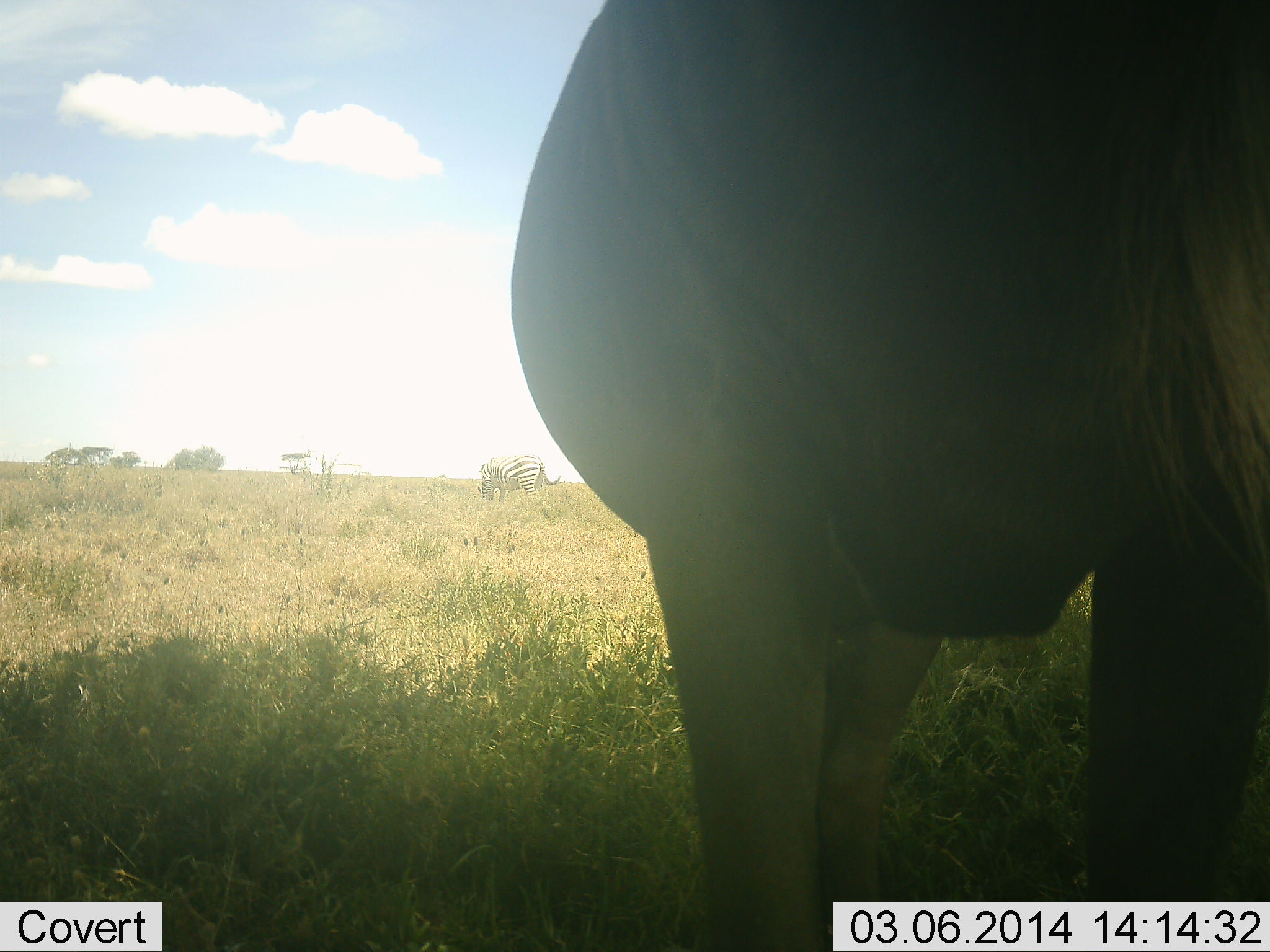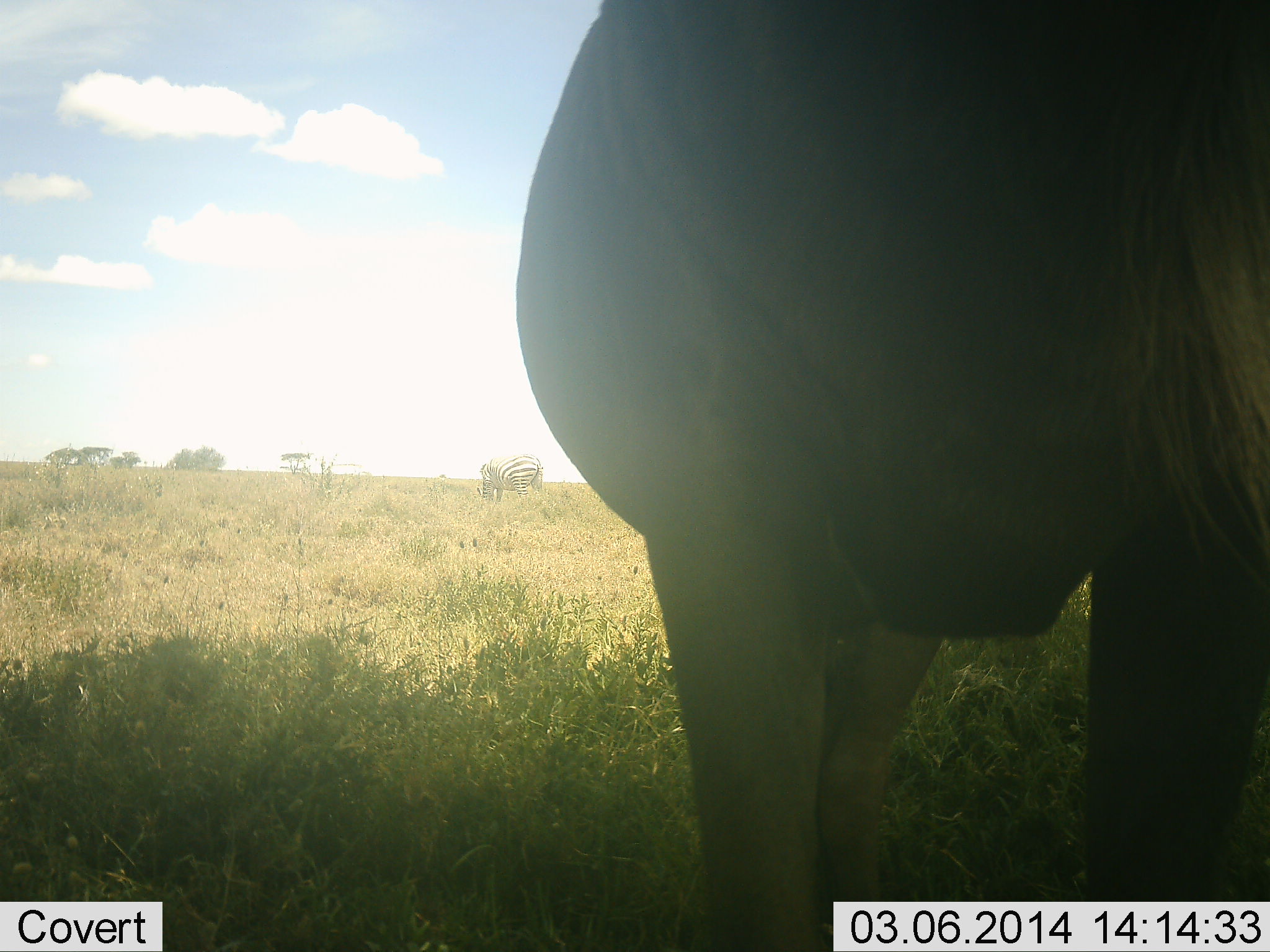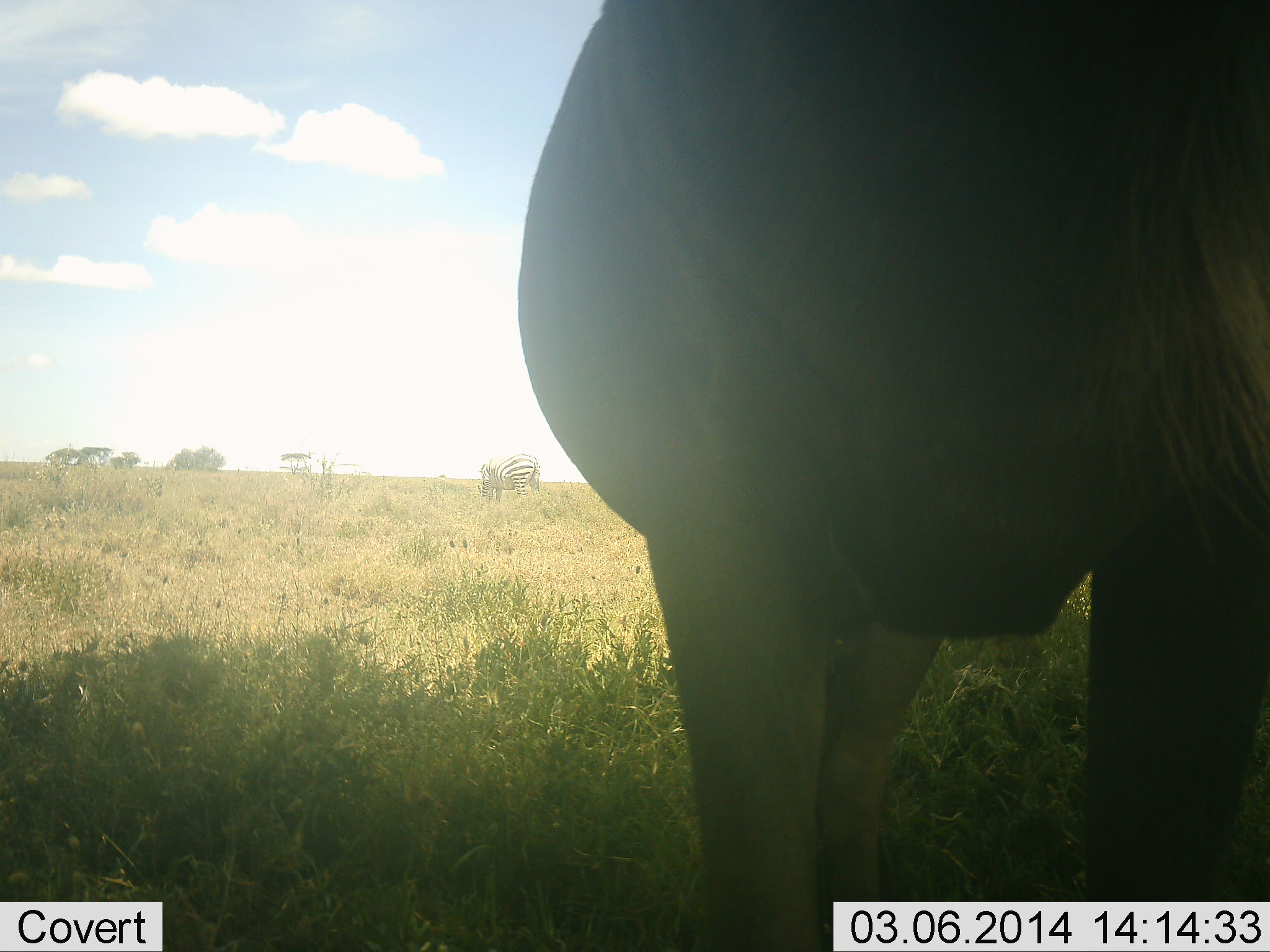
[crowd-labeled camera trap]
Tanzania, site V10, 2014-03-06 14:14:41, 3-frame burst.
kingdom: Animalia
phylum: Chordata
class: Mammalia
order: Artiodactyla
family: Bovidae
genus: Connochaetes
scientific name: Connochaetes taurinus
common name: blue wildebeest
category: wildebeest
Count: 1.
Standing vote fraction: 100%.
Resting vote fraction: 0%.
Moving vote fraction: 0%.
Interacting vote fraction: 0%.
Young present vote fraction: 0%.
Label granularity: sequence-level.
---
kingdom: Animalia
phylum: Chordata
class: Mammalia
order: Perissodactyla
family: Equidae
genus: Equus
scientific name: Equus quagga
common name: plains zebra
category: zebra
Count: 1.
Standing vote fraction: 53%.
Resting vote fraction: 0%.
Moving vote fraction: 0%.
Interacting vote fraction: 0%.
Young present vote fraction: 0%.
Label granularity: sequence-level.